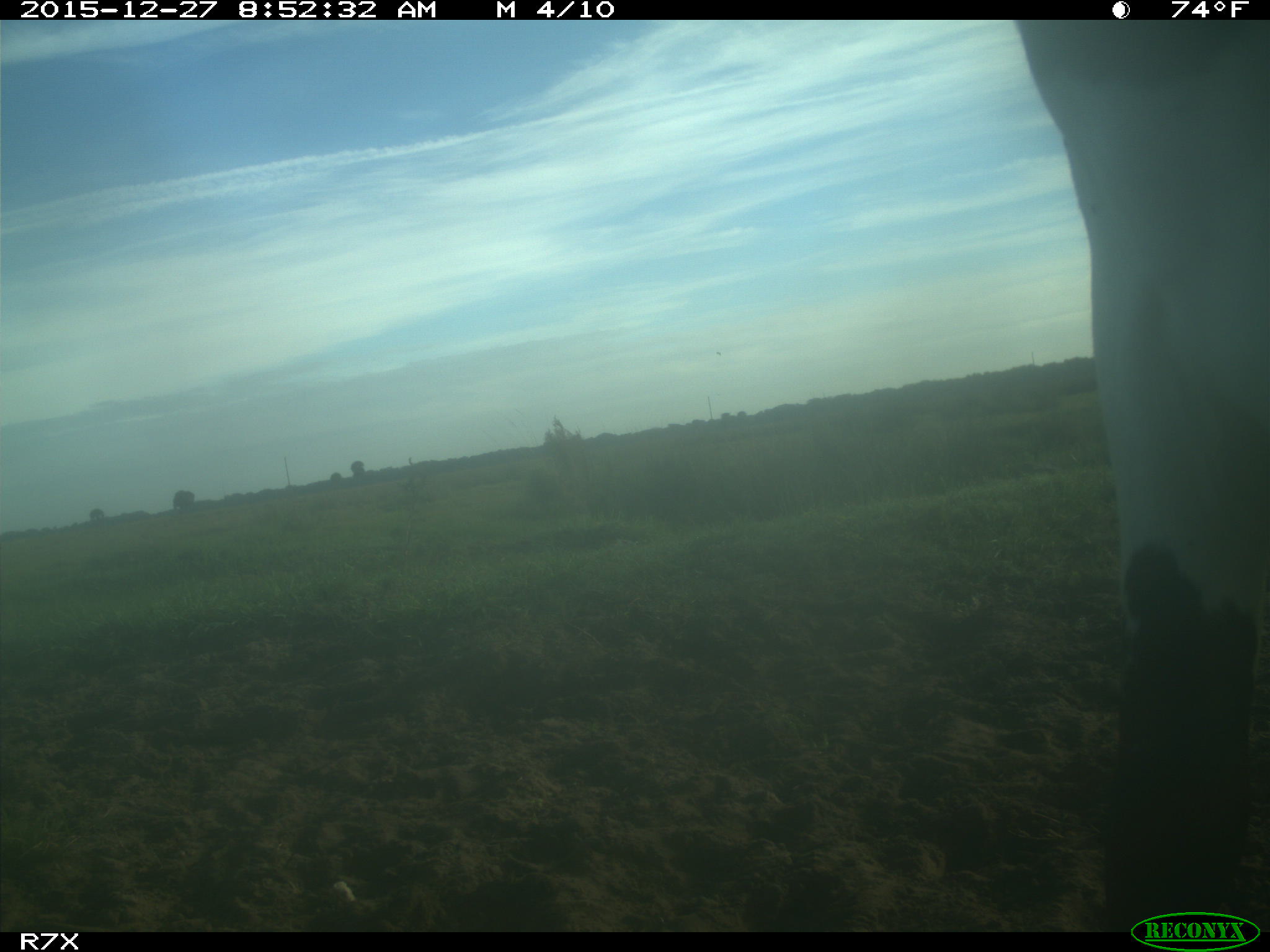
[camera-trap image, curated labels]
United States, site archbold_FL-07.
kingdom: Animalia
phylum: Chordata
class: Mammalia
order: Artiodactyla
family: Bovidae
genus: Bos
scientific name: Bos taurus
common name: domestic cow